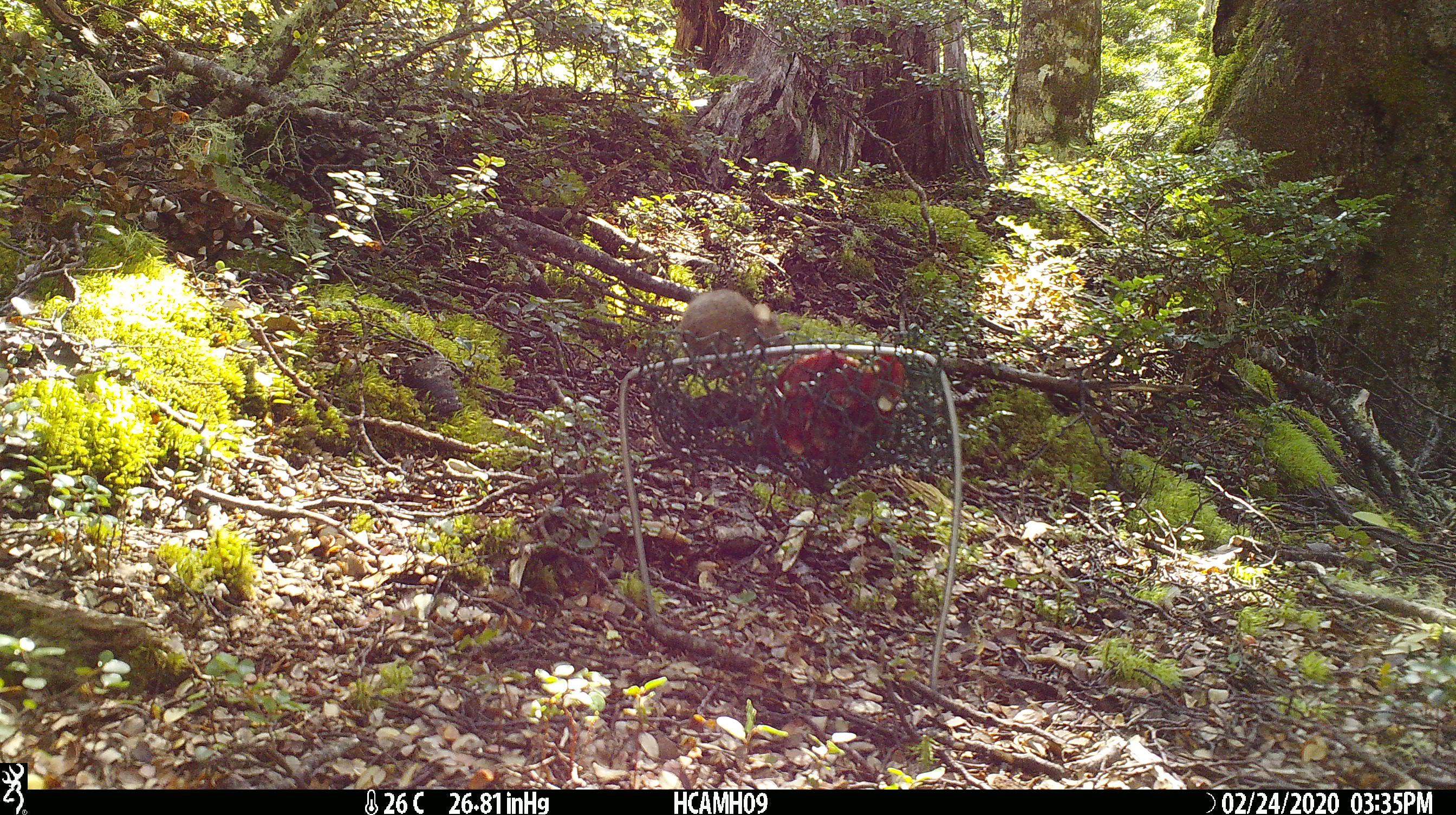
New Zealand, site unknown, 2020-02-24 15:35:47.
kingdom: Animalia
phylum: Chordata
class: Mammalia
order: Rodentia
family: Muridae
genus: Mus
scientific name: Mus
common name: mouse